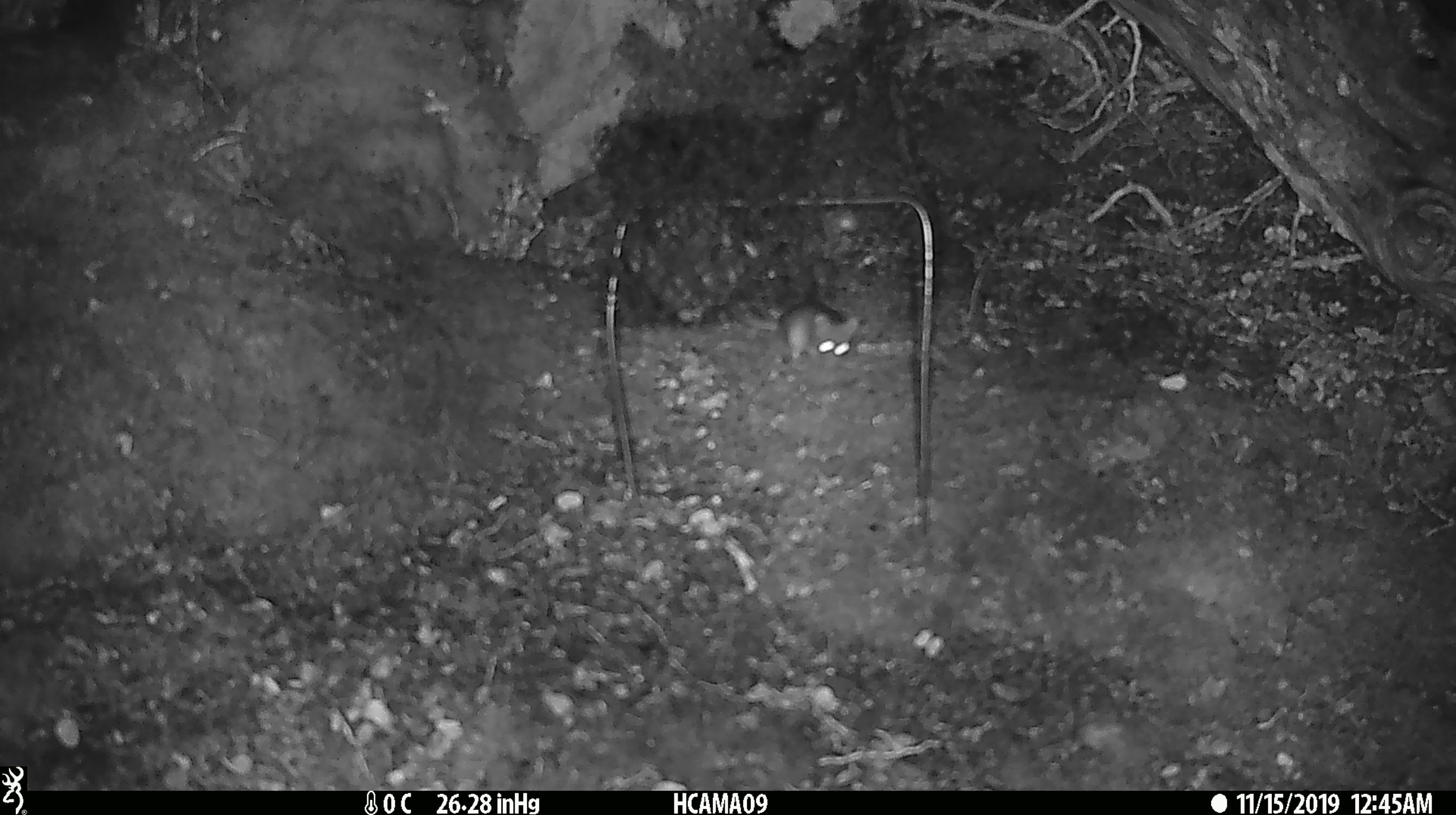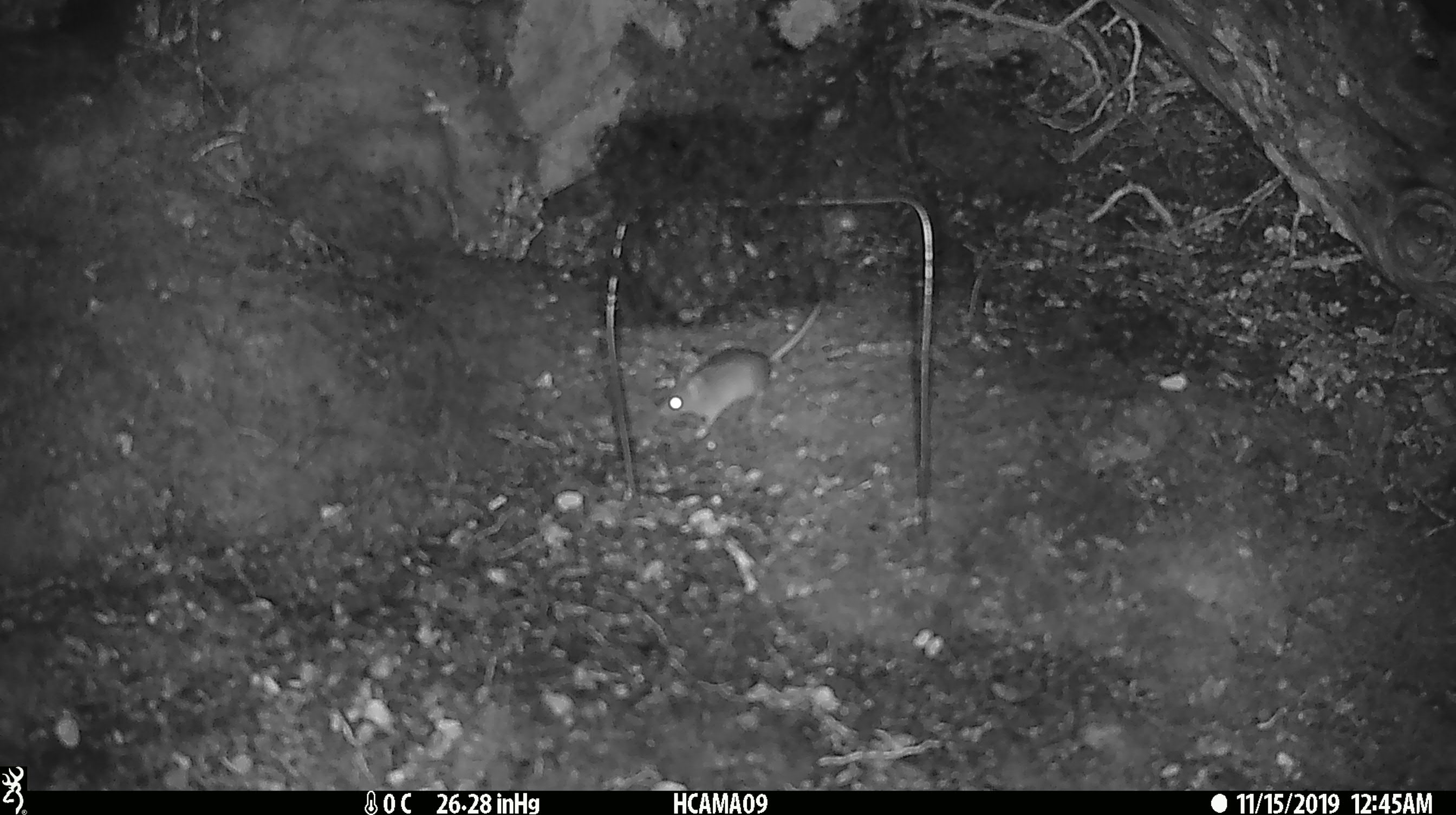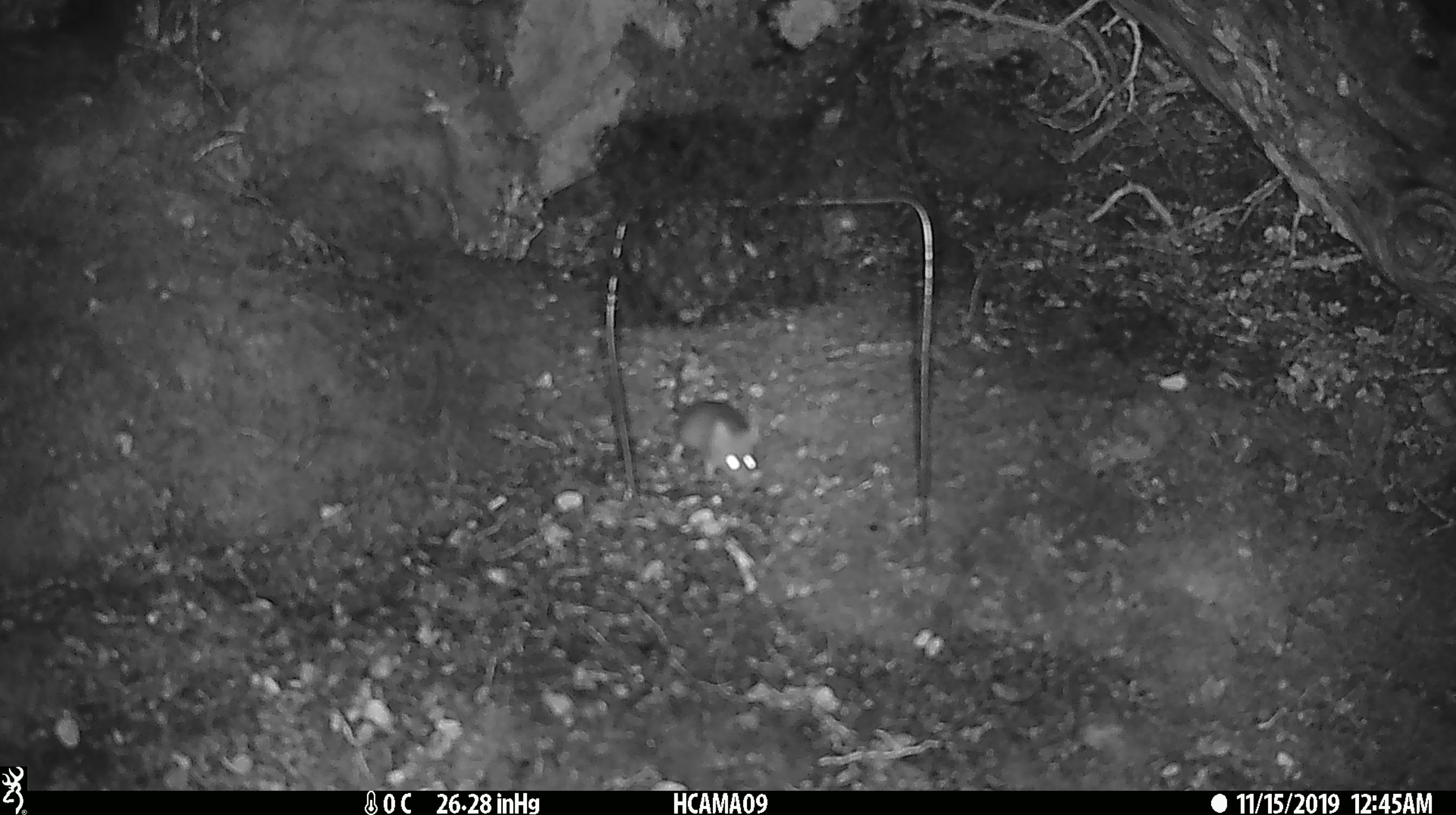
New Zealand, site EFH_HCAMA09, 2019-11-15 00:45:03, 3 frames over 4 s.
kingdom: Animalia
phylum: Chordata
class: Mammalia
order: Rodentia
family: Muridae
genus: Mus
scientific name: Mus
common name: mouse